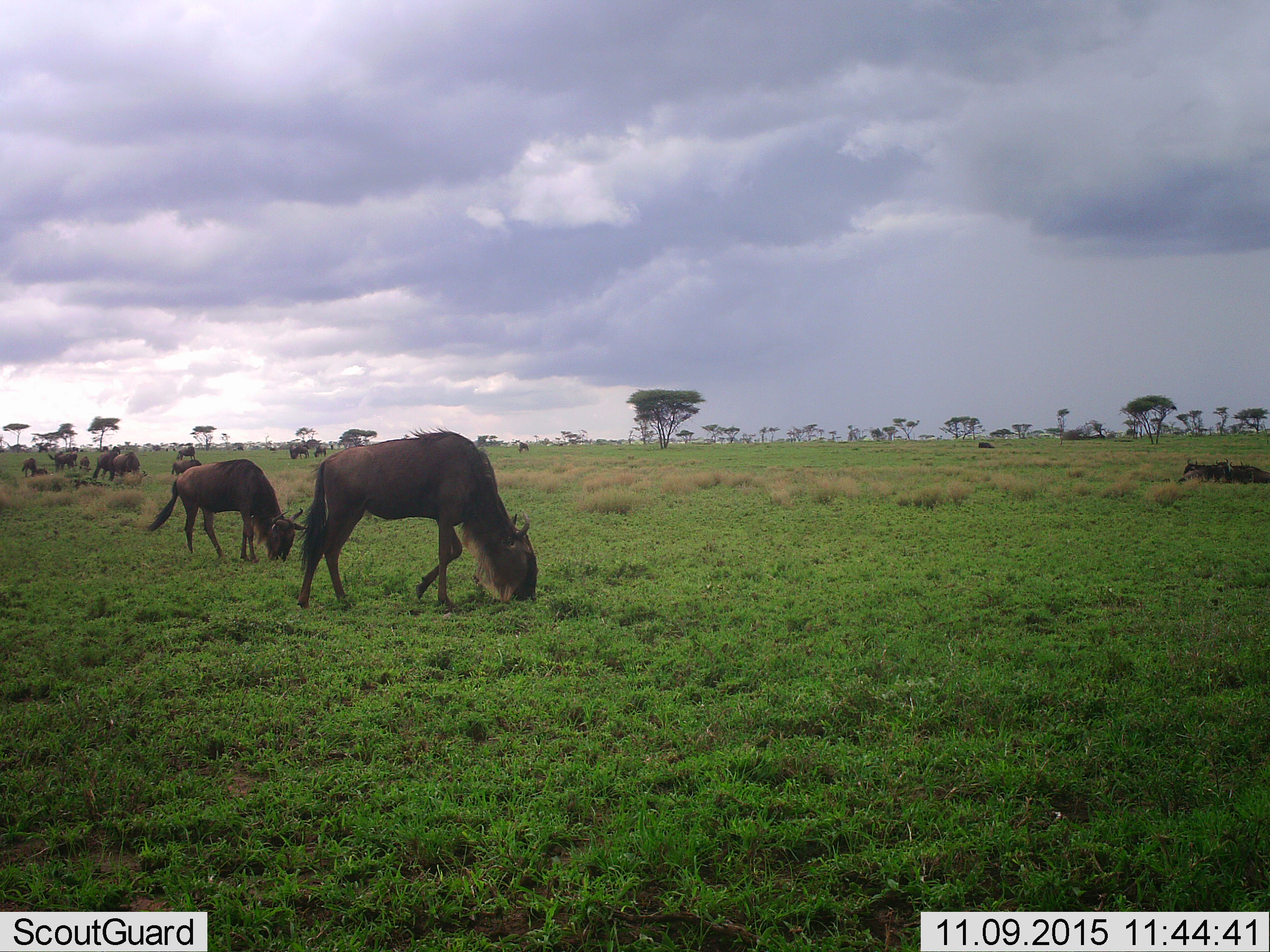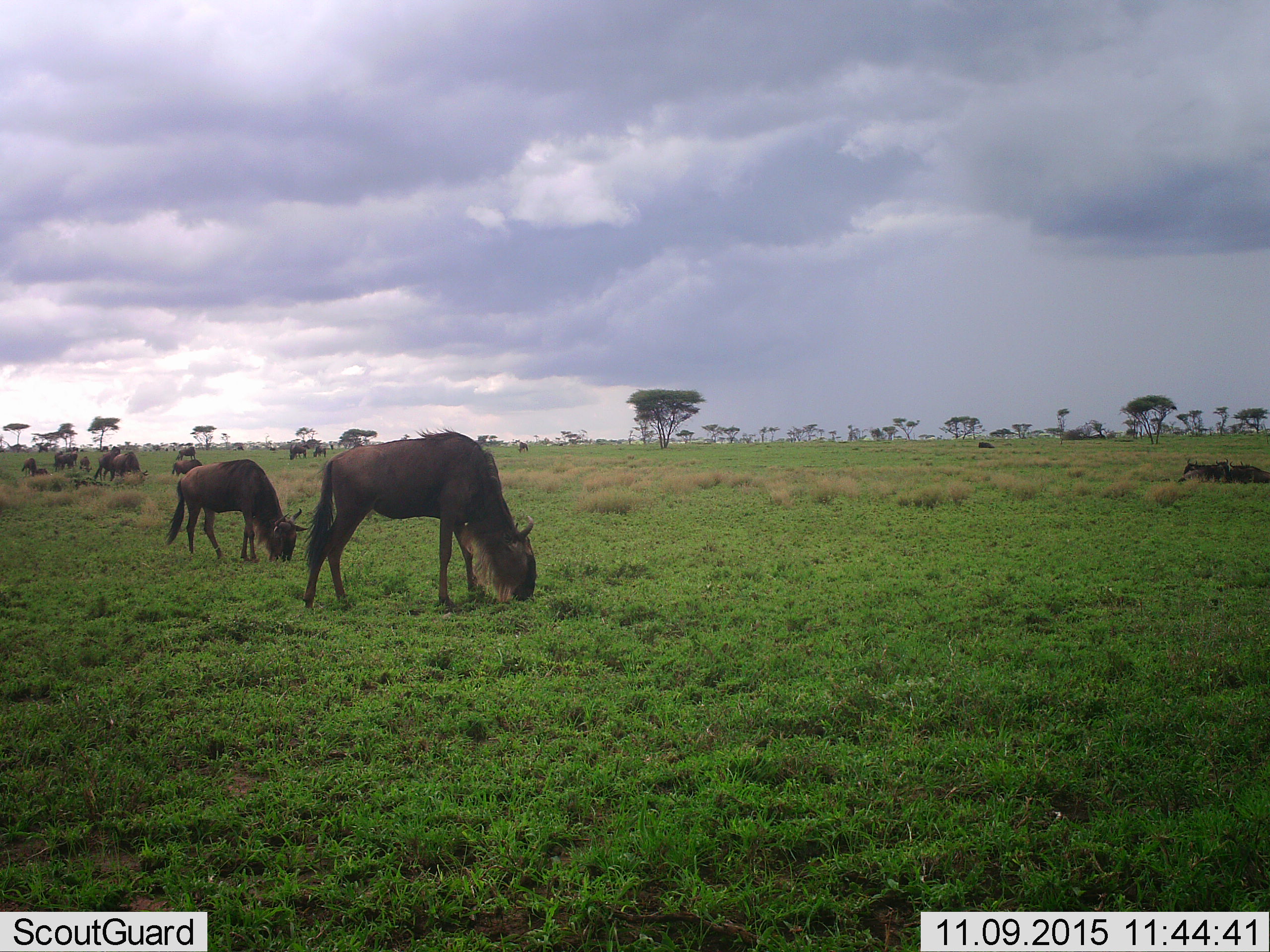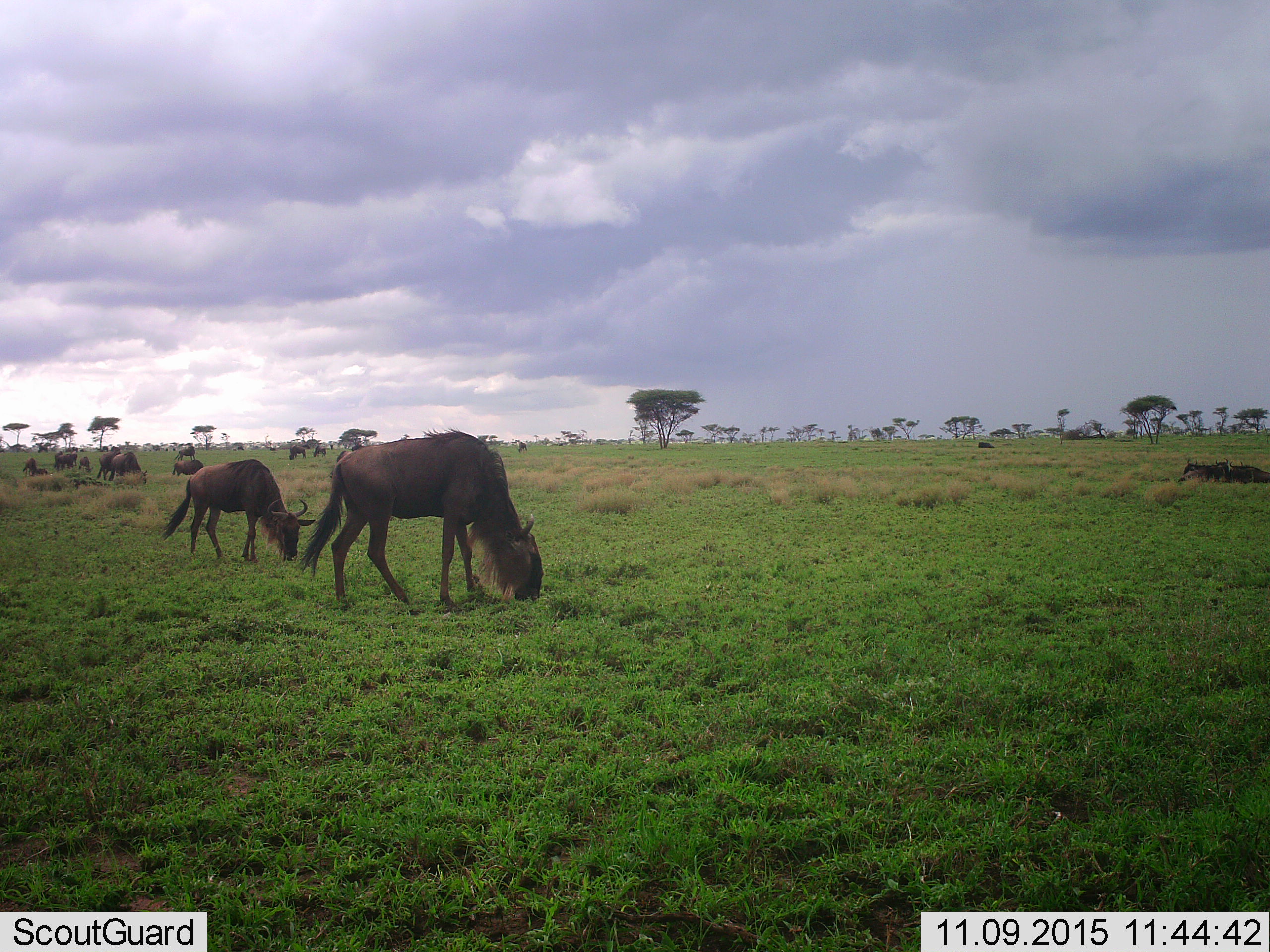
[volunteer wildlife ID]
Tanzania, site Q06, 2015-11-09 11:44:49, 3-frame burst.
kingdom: Animalia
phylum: Chordata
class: Mammalia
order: Artiodactyla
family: Bovidae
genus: Connochaetes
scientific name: Connochaetes taurinus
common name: blue wildebeest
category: wildebeest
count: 11-50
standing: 25%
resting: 62%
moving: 38%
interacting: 12%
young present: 12%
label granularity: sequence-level